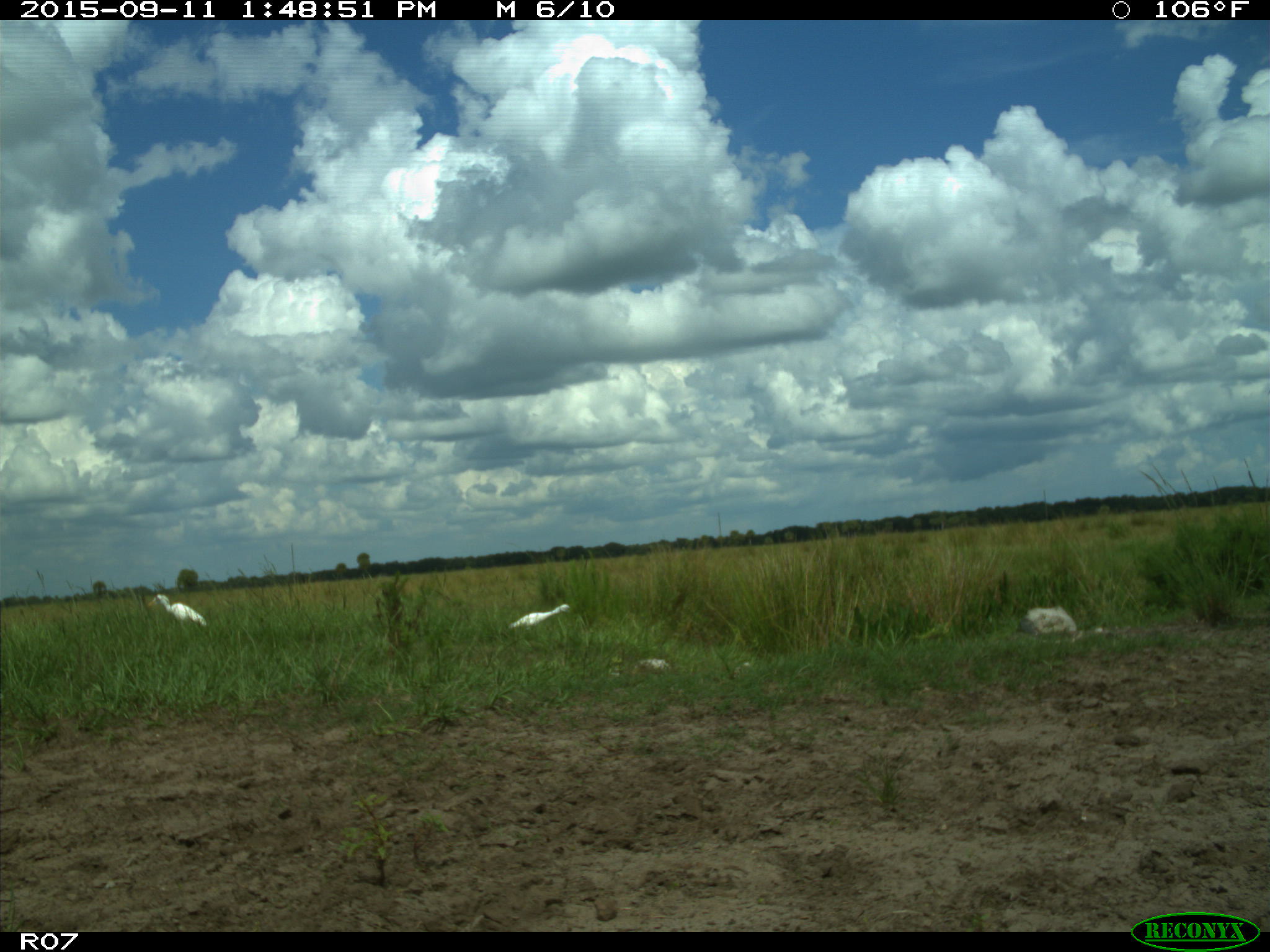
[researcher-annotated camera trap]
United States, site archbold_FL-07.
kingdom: Animalia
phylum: Chordata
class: Aves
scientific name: Aves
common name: birds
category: unidentified bird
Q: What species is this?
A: Unidentified bird (birds) (Aves).